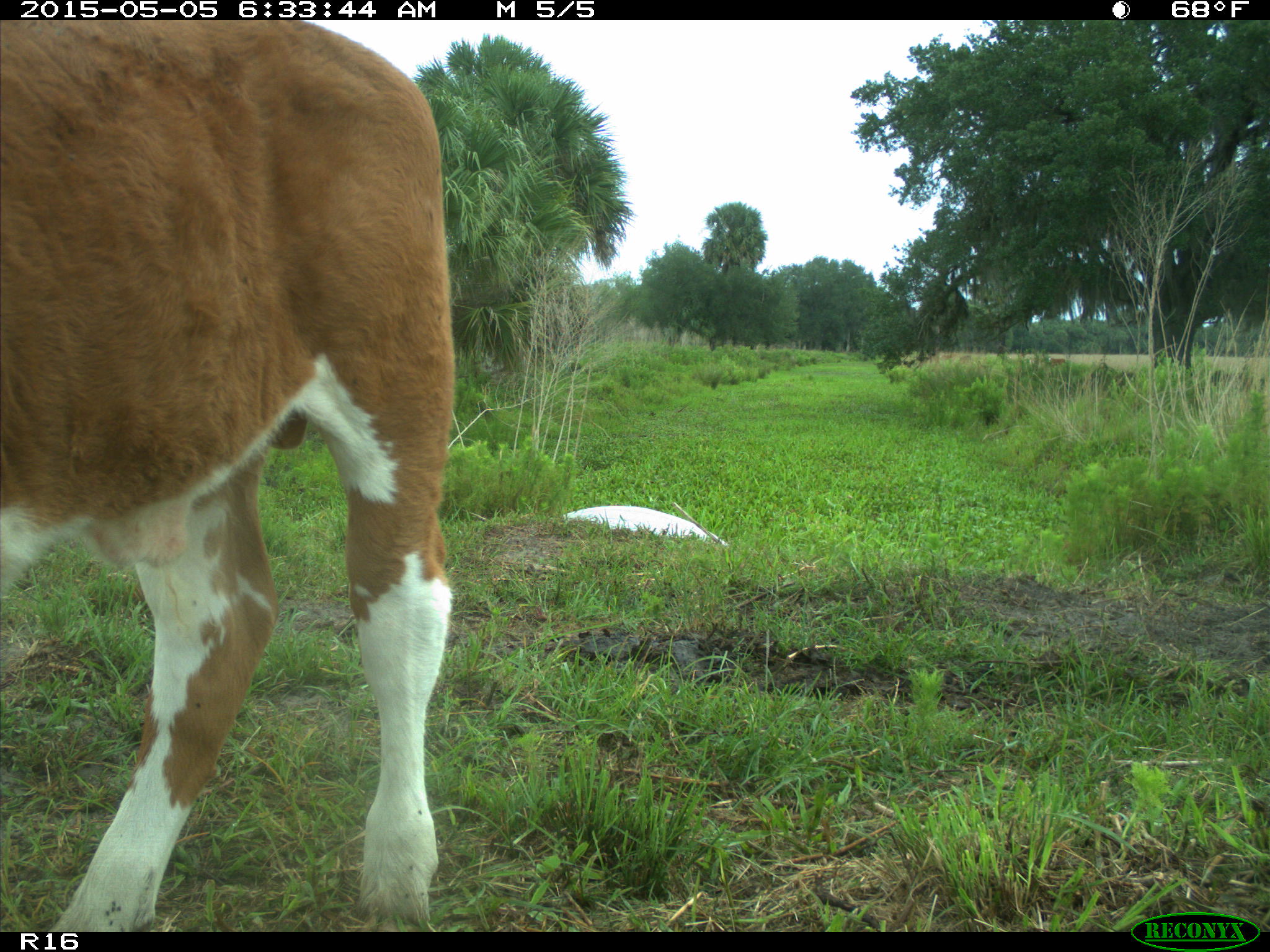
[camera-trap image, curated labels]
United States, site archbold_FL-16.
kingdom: Animalia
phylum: Chordata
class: Mammalia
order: Artiodactyla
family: Bovidae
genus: Bos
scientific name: Bos taurus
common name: domestic cow